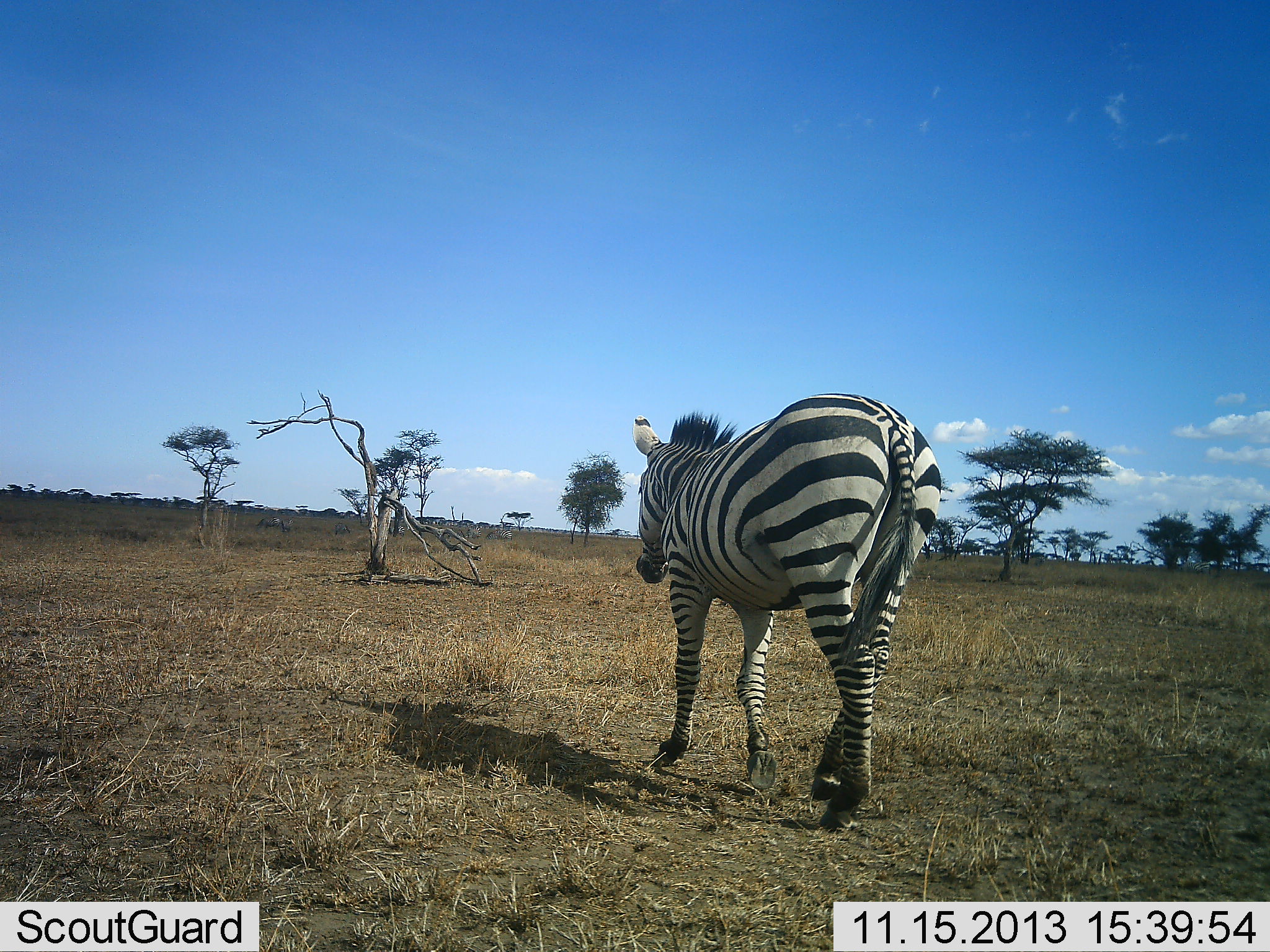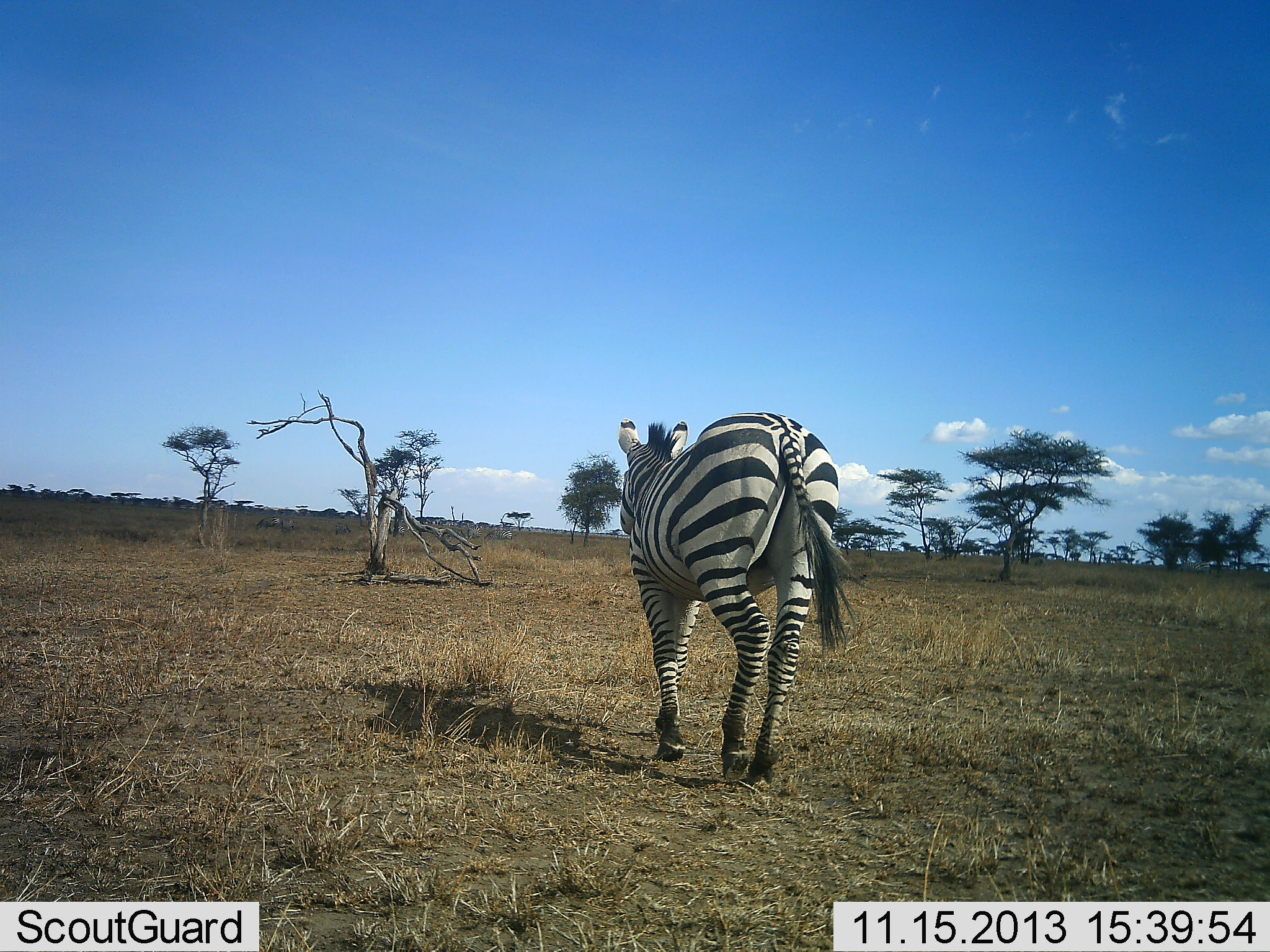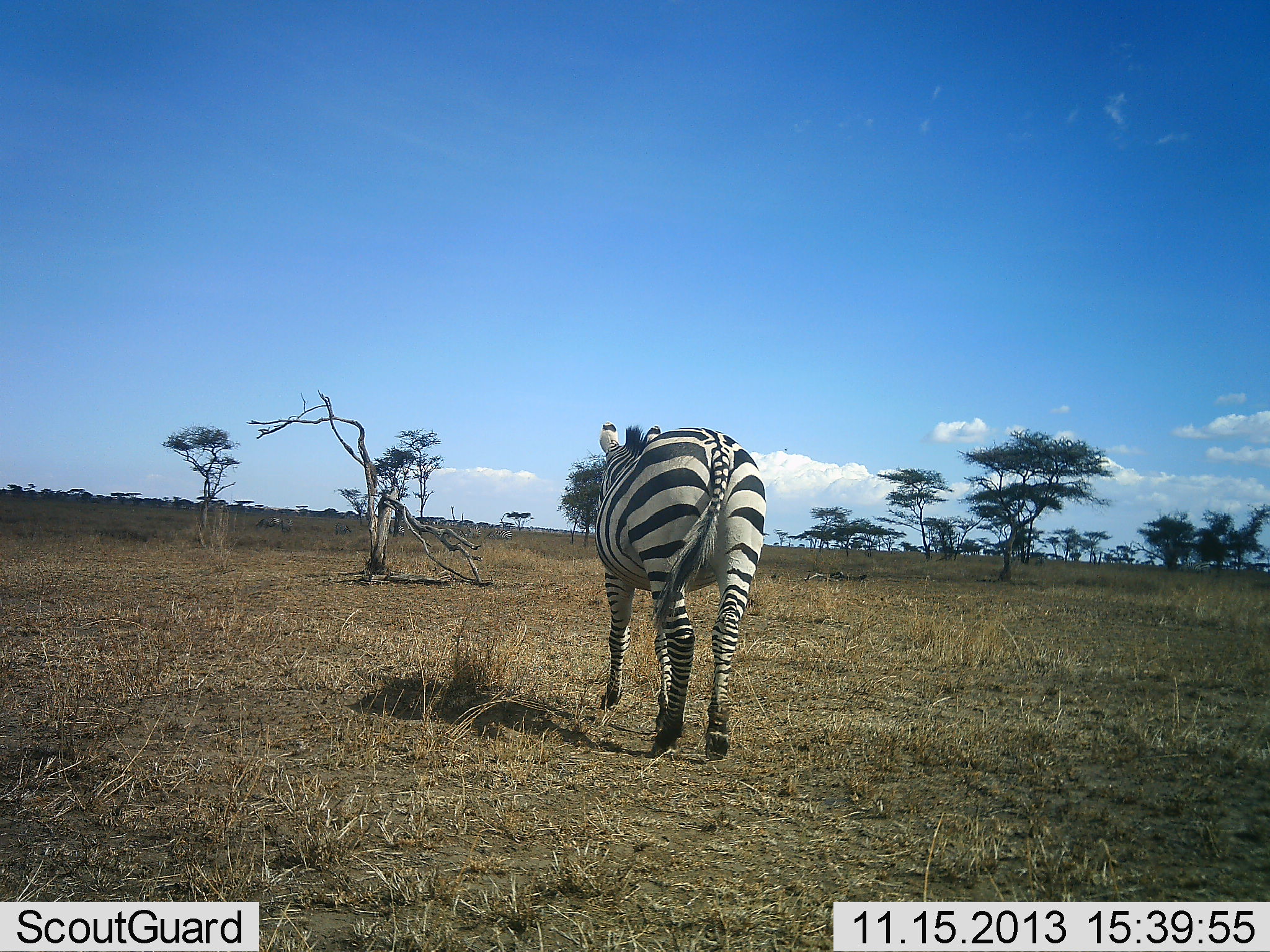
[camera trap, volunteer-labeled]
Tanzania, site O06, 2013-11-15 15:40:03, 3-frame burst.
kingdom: Animalia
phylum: Chordata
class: Mammalia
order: Perissodactyla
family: Equidae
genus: Equus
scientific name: Equus quagga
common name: plains zebra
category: zebra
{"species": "zebra (plains zebra) (Equus quagga)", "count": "1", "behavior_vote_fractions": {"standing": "0%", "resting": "0%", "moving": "100%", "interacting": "0%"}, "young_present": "0%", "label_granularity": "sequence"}